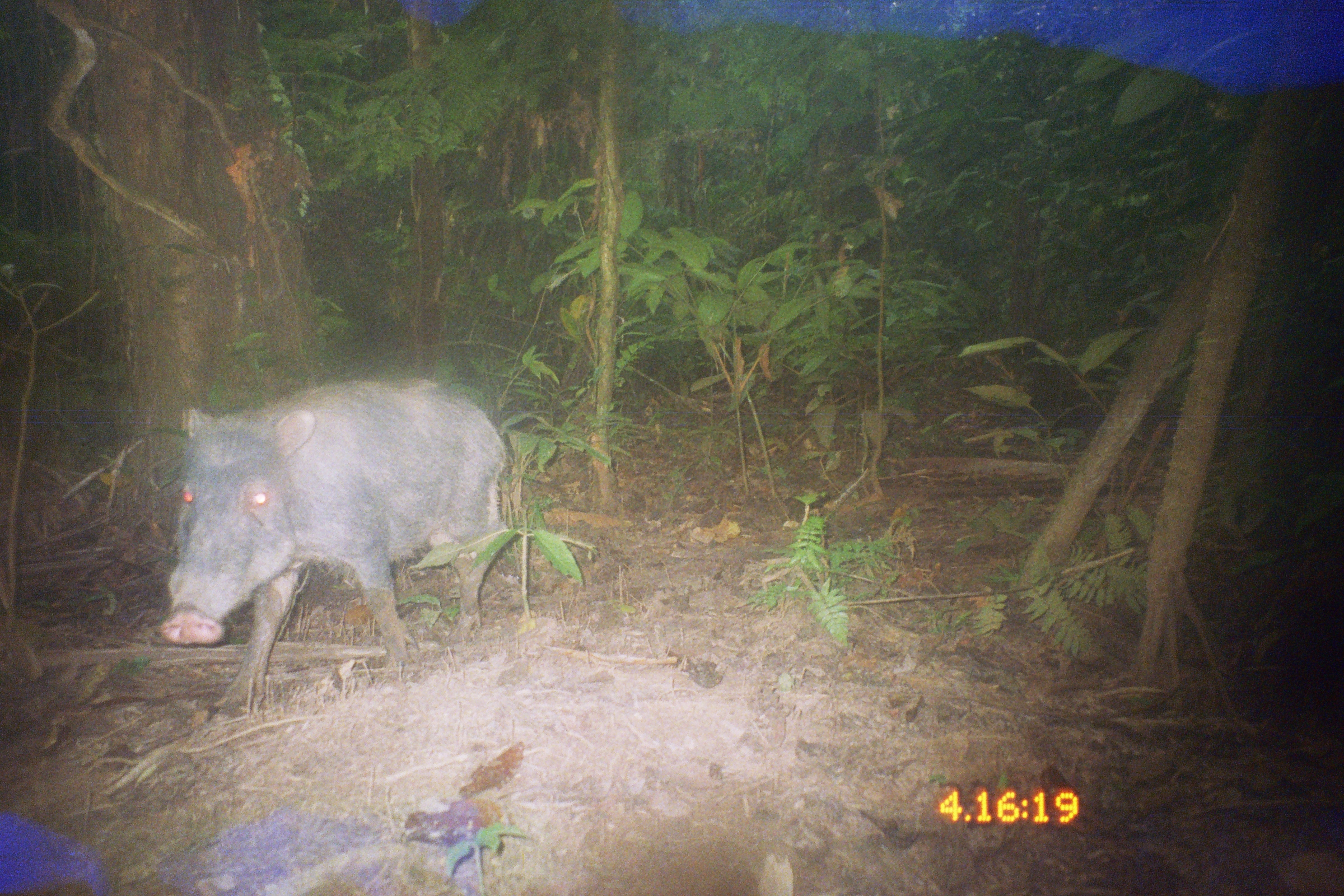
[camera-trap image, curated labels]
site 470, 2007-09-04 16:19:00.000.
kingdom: Animalia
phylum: Chordata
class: Mammalia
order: Artiodactyla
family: Tayassuidae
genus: Tayassu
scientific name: Tayassu pecari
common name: white-lipped peccary